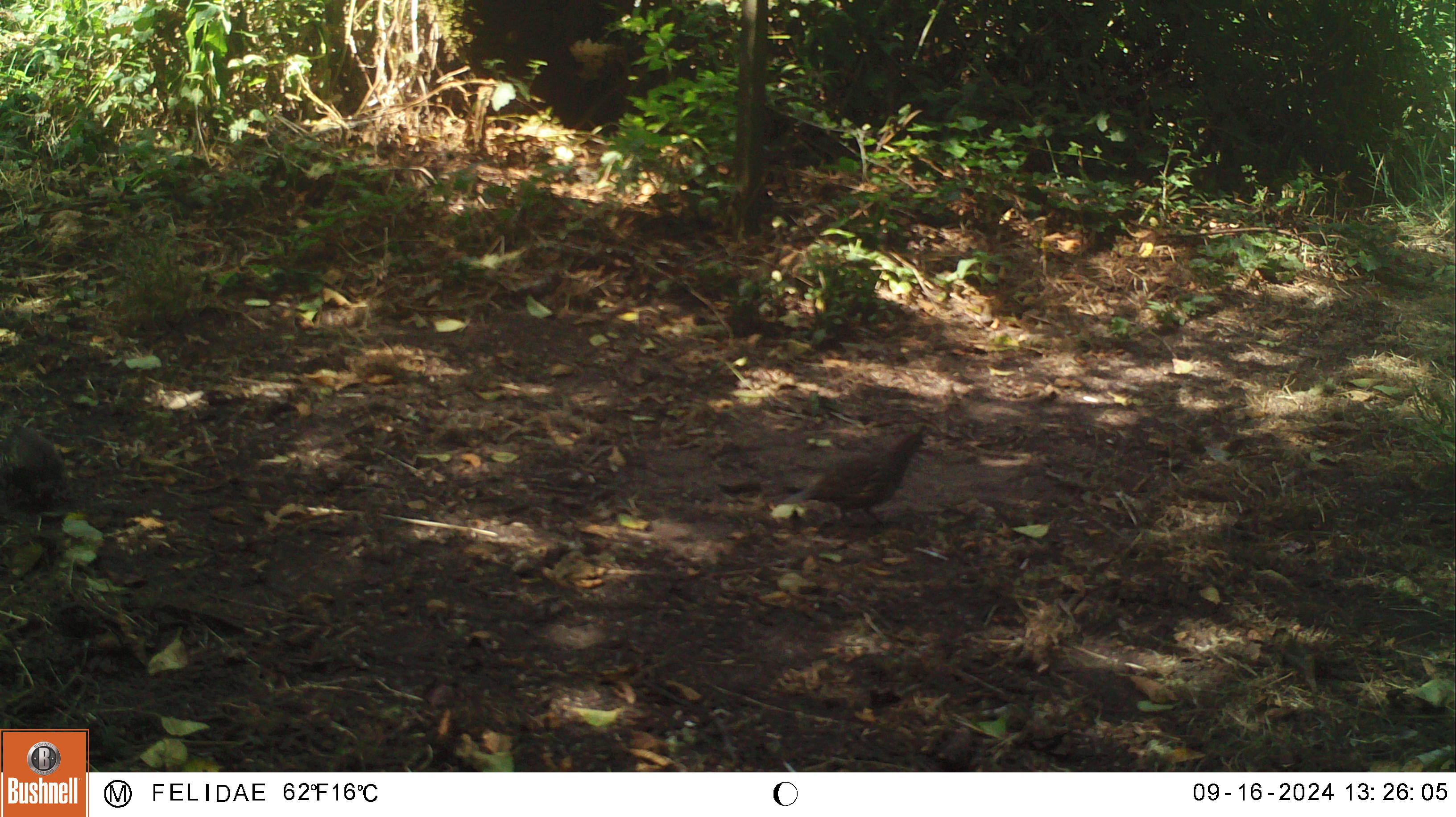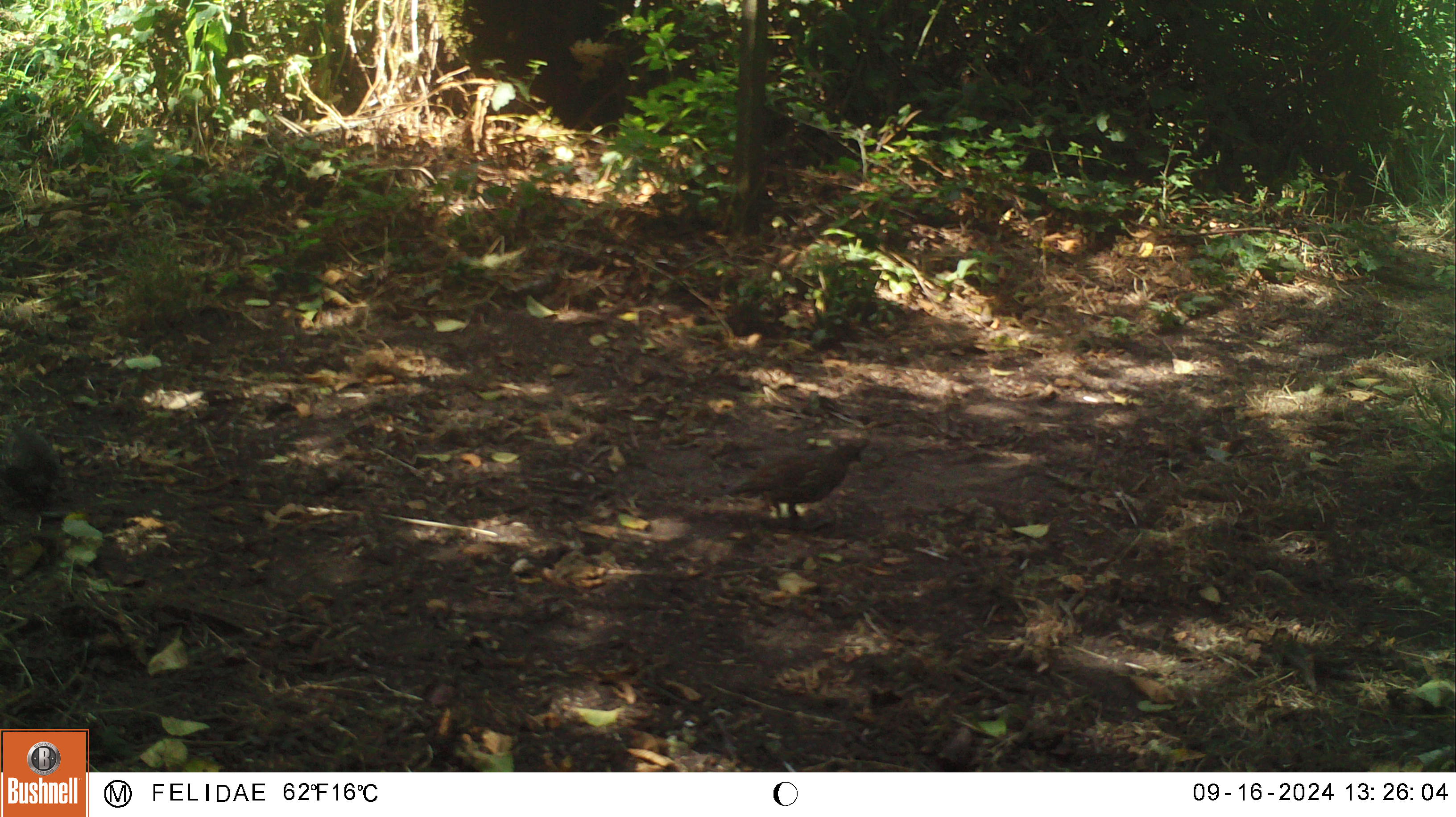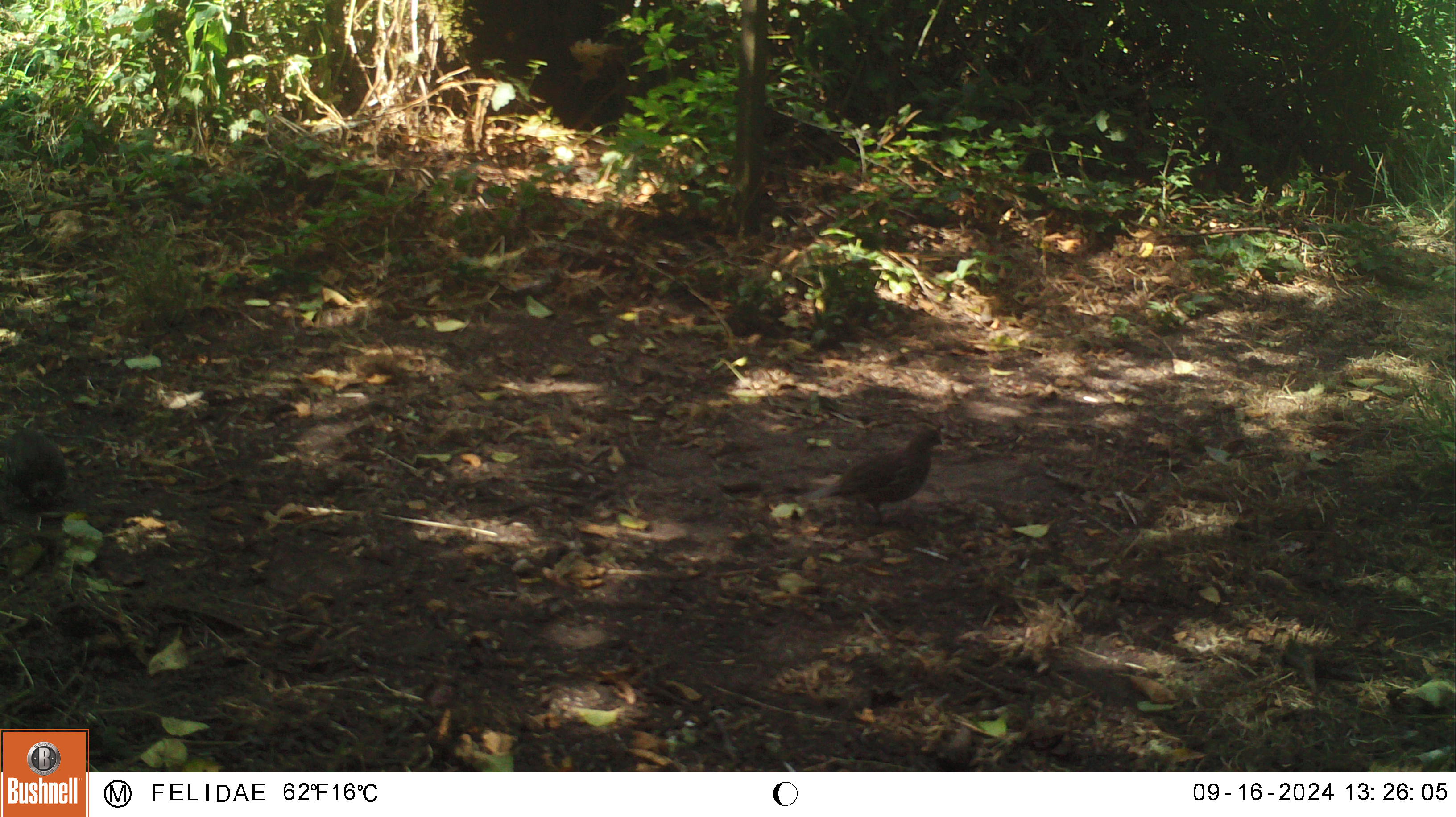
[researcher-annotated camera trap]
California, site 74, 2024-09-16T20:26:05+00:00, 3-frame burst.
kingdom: Animalia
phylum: Chordata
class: Aves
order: Galliformes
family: Odontophoridae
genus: Callipepla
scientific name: Callipepla californica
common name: california quail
California quail (Callipepla californica).